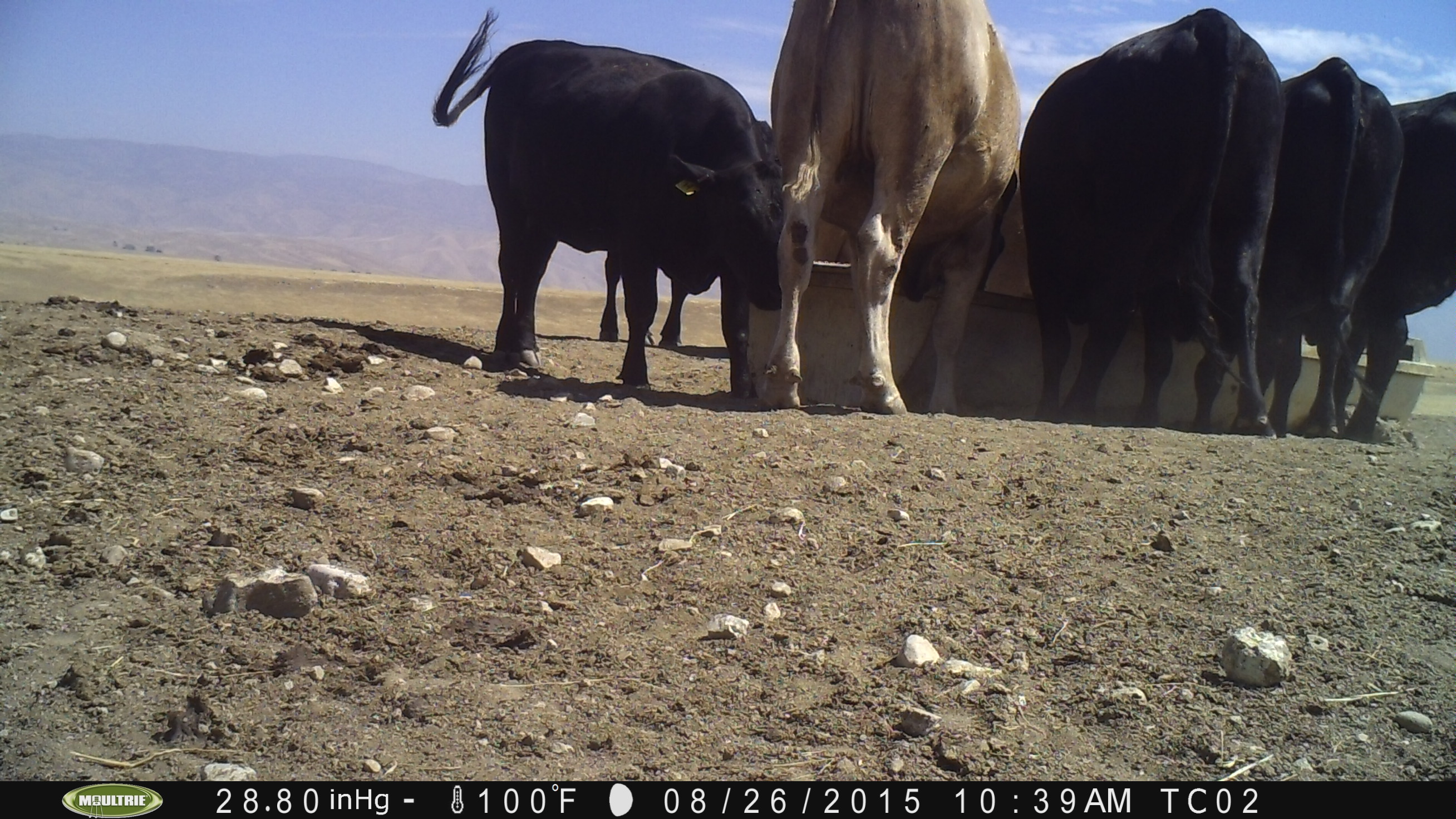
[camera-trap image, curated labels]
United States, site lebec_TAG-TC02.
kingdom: Animalia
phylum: Chordata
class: Mammalia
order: Artiodactyla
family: Bovidae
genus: Bos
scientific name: Bos taurus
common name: domestic cow